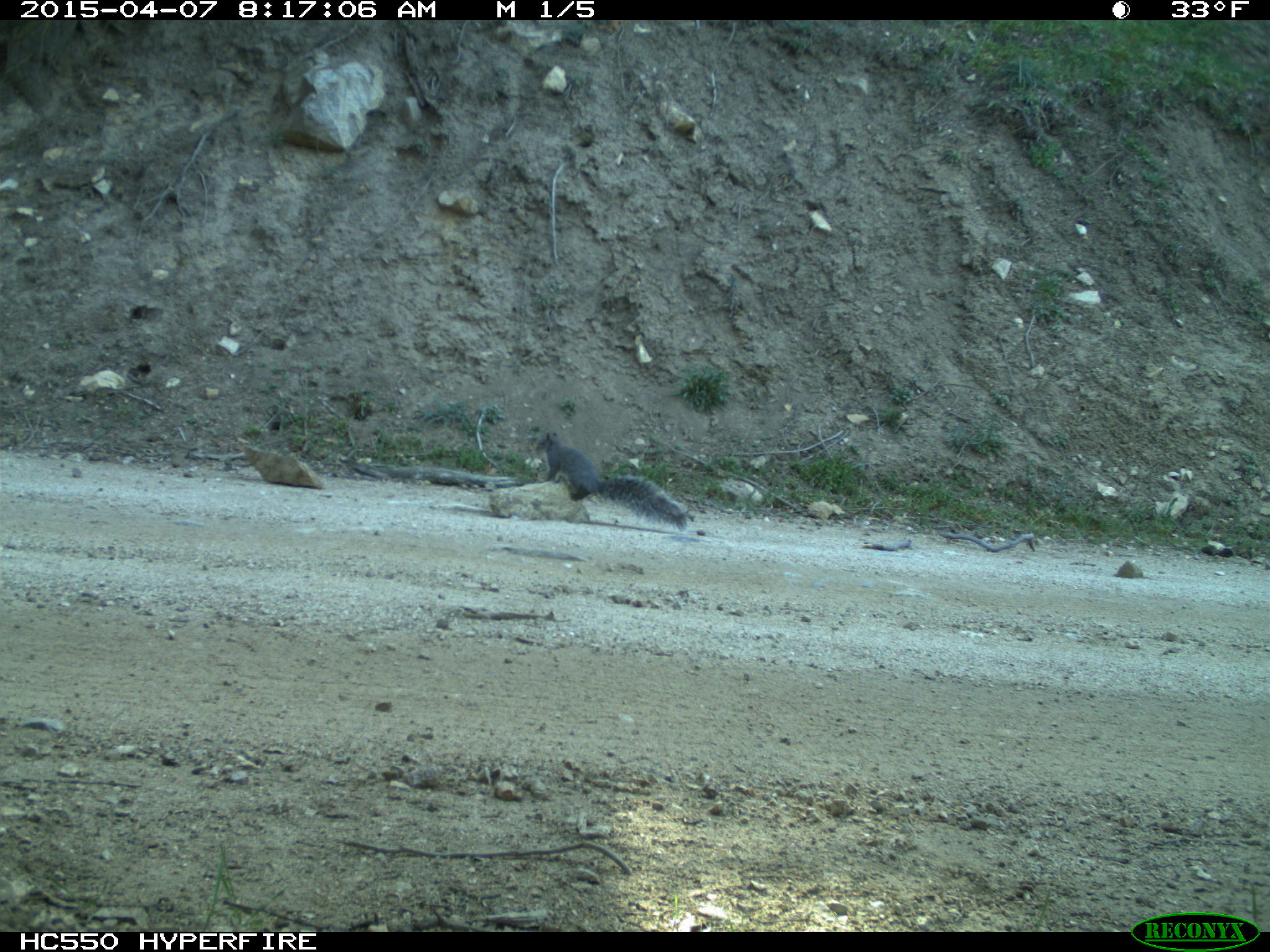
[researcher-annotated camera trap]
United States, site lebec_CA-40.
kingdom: Animalia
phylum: Chordata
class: Mammalia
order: Rodentia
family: Sciuridae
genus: Sciurus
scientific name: Sciurus carolinensis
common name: eastern gray squirrel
Sciurus carolinensis (eastern gray squirrel).